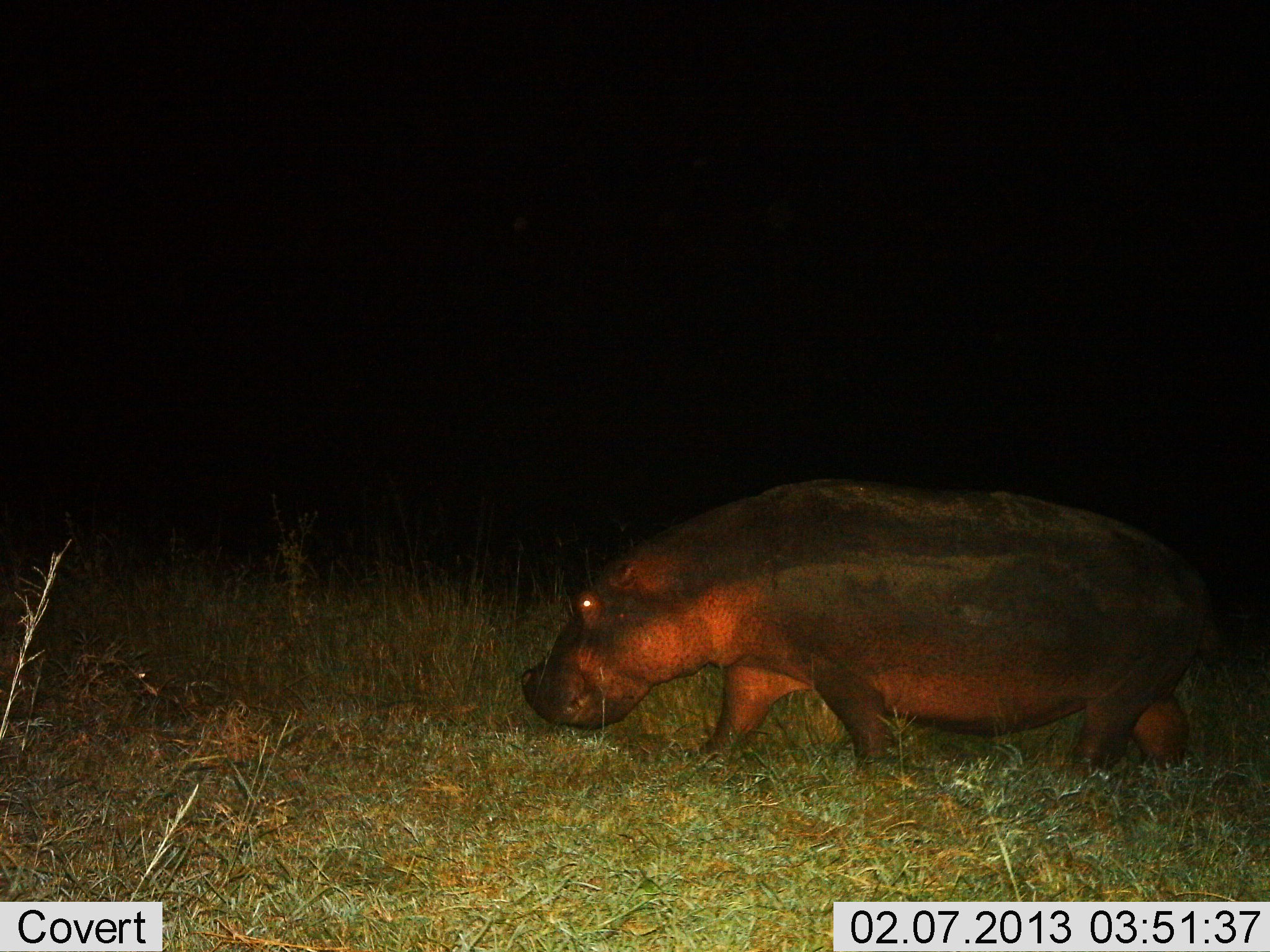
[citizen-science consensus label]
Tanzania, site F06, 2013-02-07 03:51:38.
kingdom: Animalia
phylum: Chordata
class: Mammalia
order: Artiodactyla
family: Hippopotamidae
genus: Hippopotamus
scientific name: Hippopotamus amphibius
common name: hippopotamus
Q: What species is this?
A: Hippopotamus (Hippopotamus amphibius).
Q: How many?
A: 1.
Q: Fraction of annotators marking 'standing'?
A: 17%.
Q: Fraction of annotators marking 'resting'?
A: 0%.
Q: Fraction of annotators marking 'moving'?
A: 83%.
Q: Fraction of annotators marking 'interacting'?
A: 0%.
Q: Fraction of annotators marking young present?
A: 0%.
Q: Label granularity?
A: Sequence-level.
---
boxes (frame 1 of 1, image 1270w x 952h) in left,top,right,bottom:
animal: 515,479,1217,771